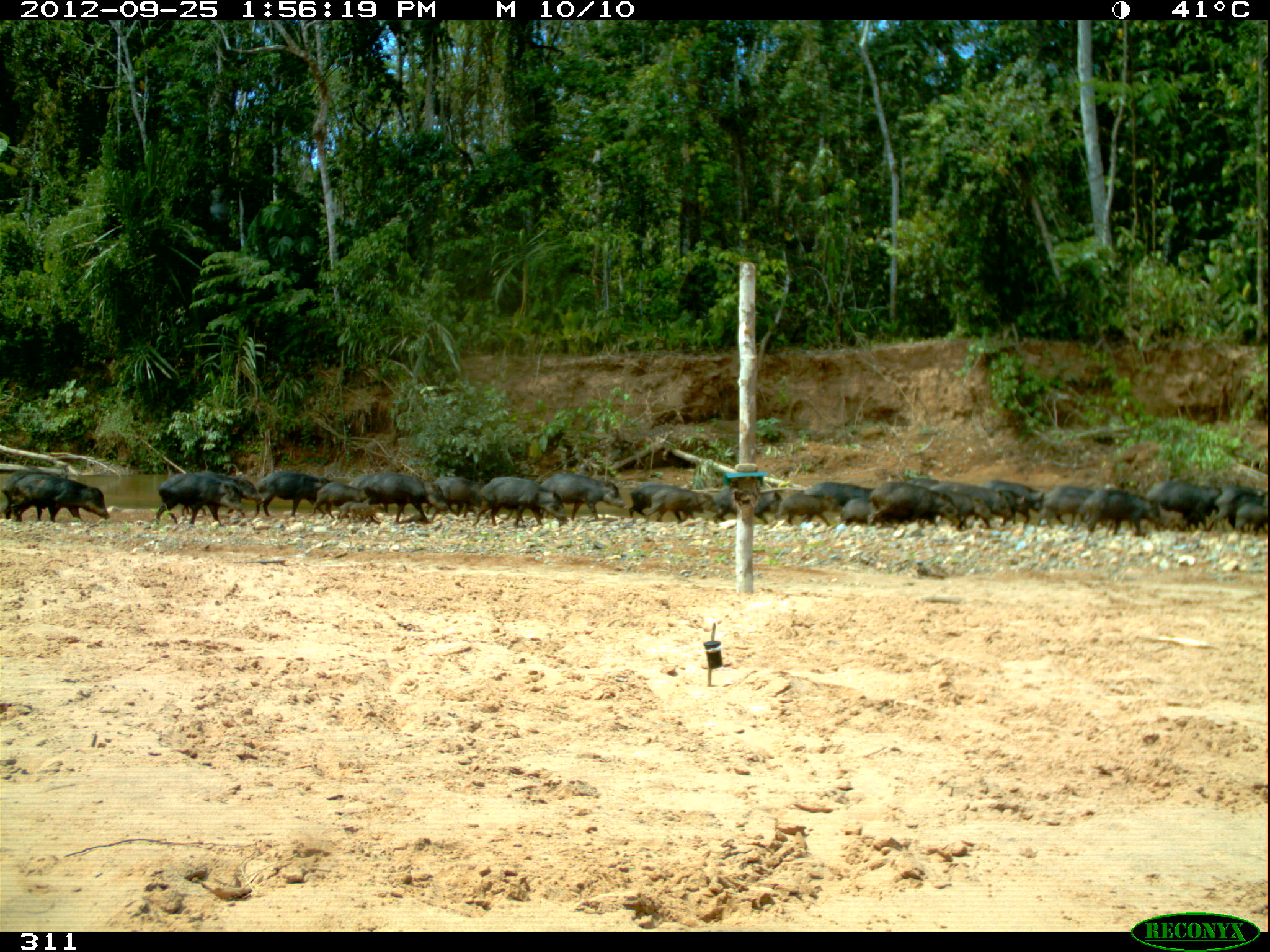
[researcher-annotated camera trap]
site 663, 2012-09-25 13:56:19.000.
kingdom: Animalia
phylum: Chordata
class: Mammalia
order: Artiodactyla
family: Tayassuidae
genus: Tayassu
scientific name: Tayassu pecari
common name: white-lipped peccary